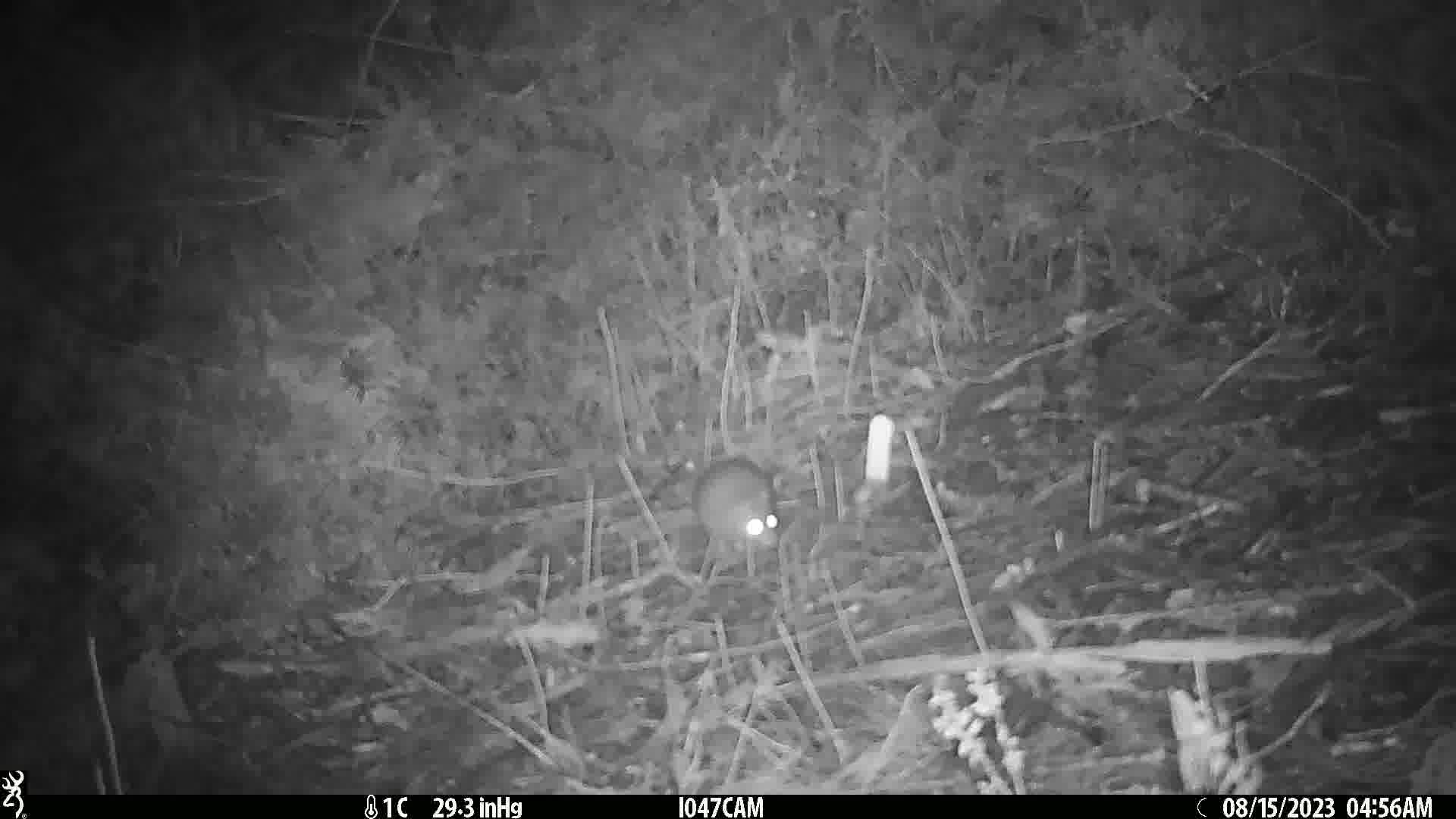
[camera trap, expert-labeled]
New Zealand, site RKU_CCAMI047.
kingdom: Animalia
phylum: Chordata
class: Mammalia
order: Rodentia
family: Muridae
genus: Rattus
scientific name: Rattus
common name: rat